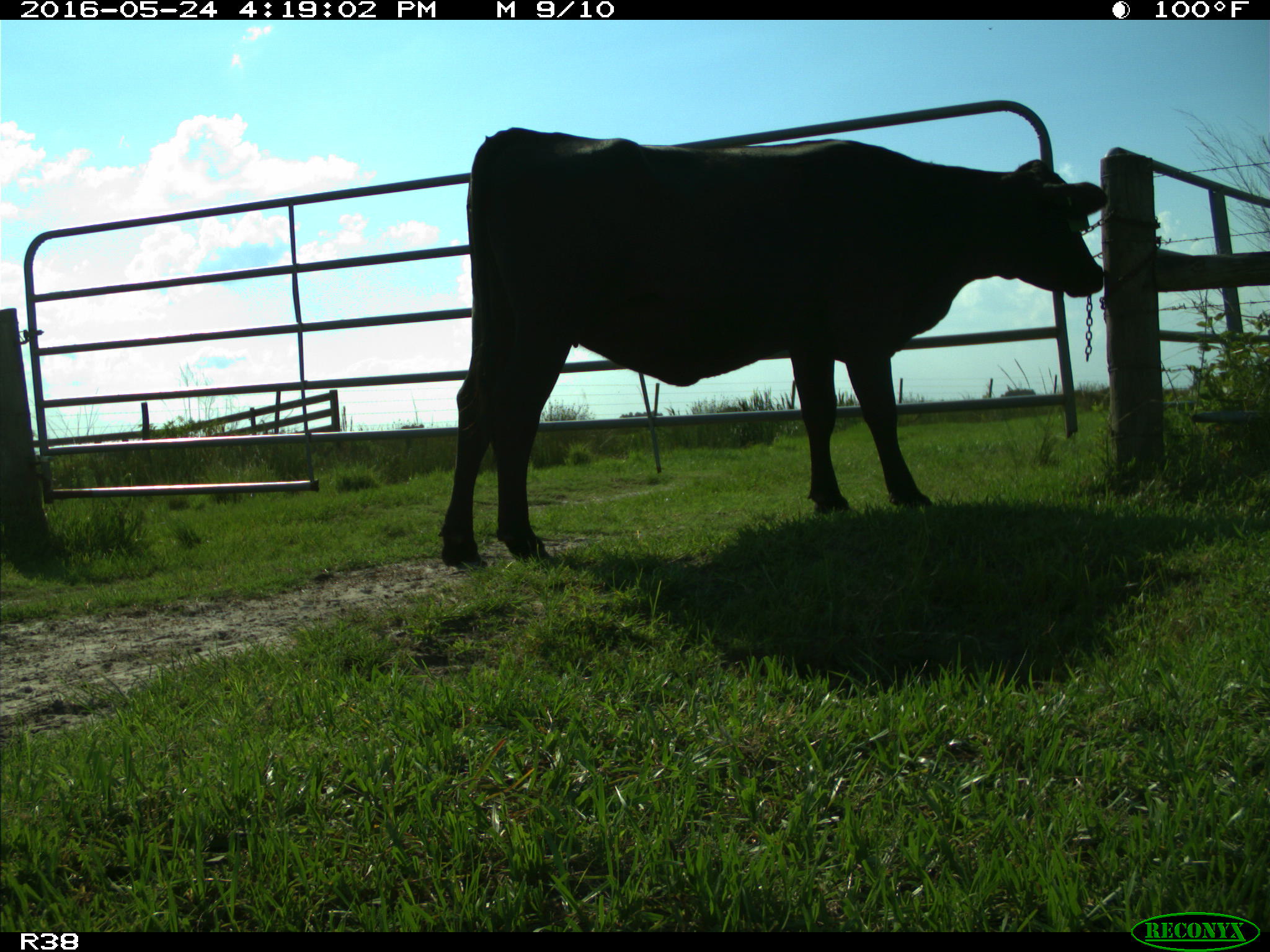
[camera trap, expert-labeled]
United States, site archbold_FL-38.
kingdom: Animalia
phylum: Chordata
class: Mammalia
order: Artiodactyla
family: Bovidae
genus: Bos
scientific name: Bos taurus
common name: domestic cow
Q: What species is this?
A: Bos taurus (domestic cow).